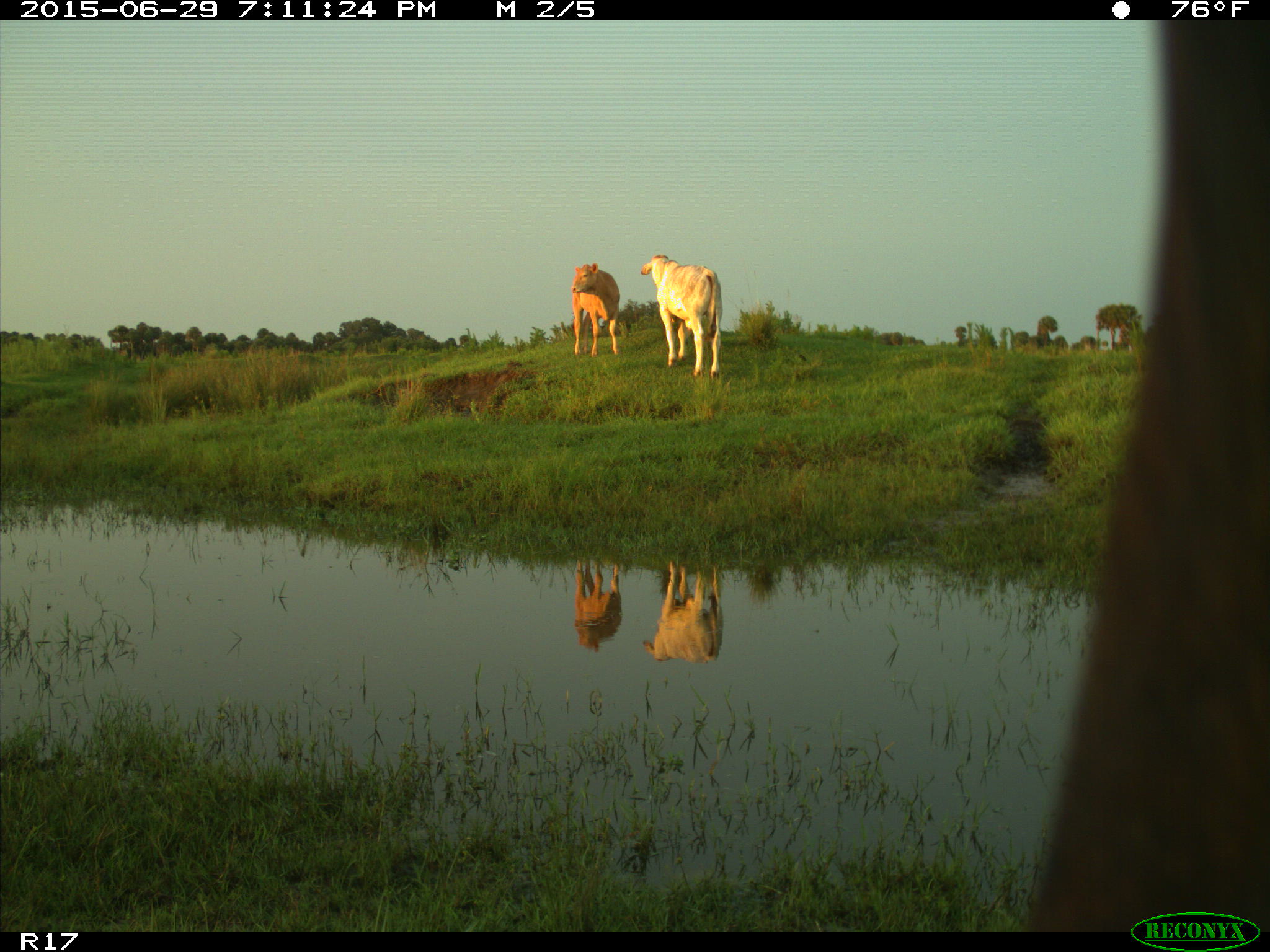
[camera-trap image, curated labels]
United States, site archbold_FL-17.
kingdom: Animalia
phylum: Chordata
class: Mammalia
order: Artiodactyla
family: Bovidae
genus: Bos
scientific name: Bos taurus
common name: domestic cow